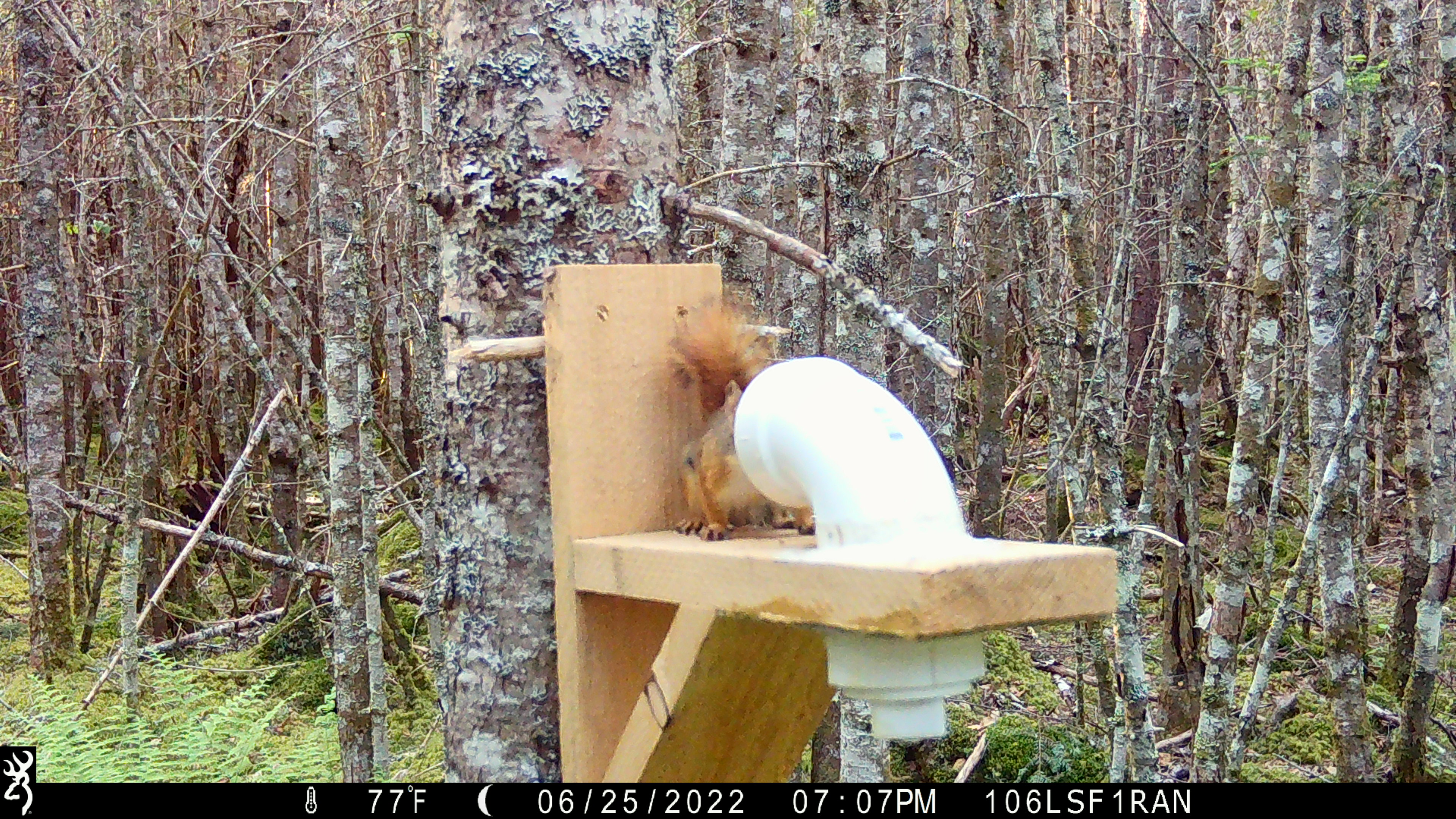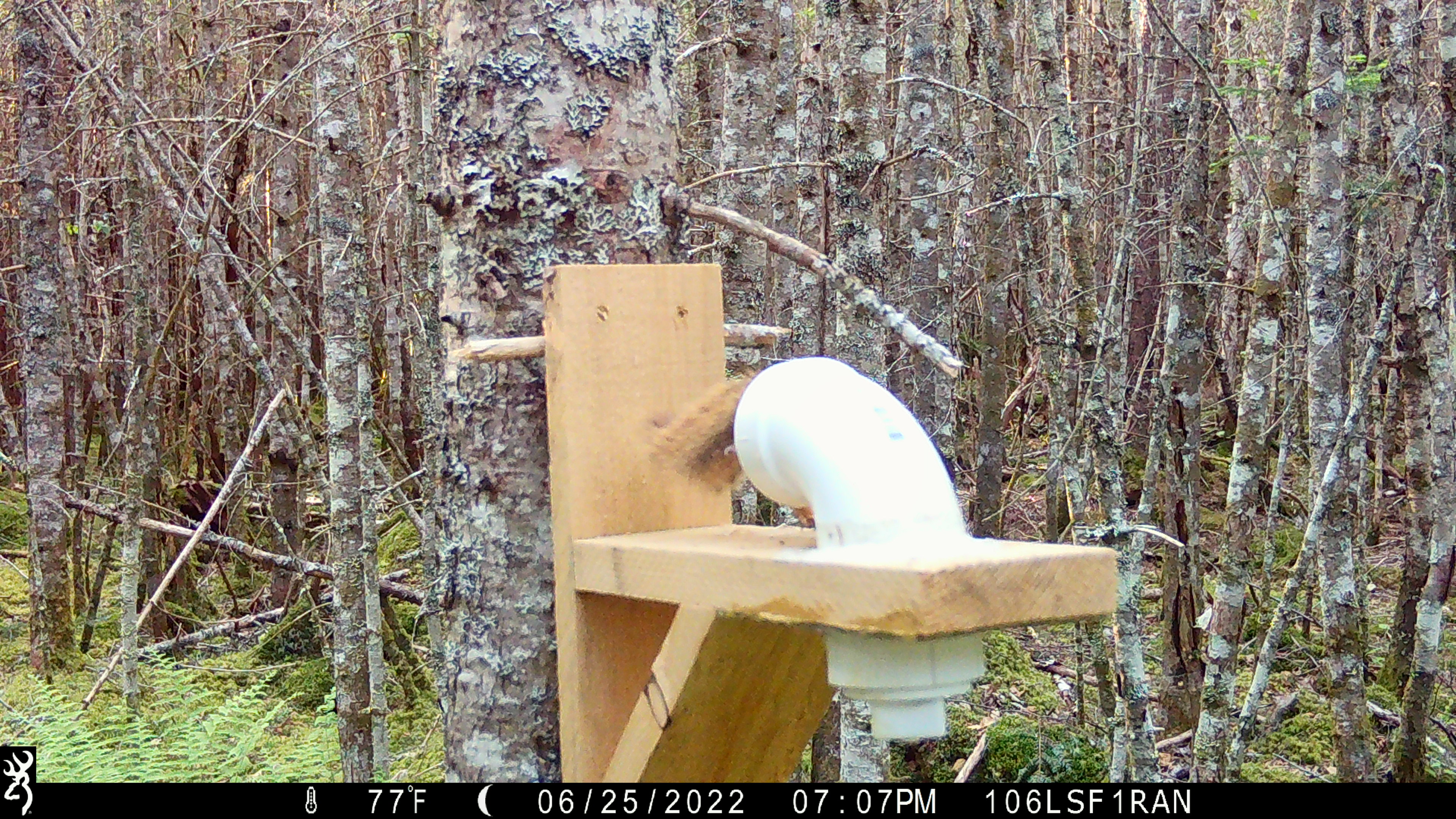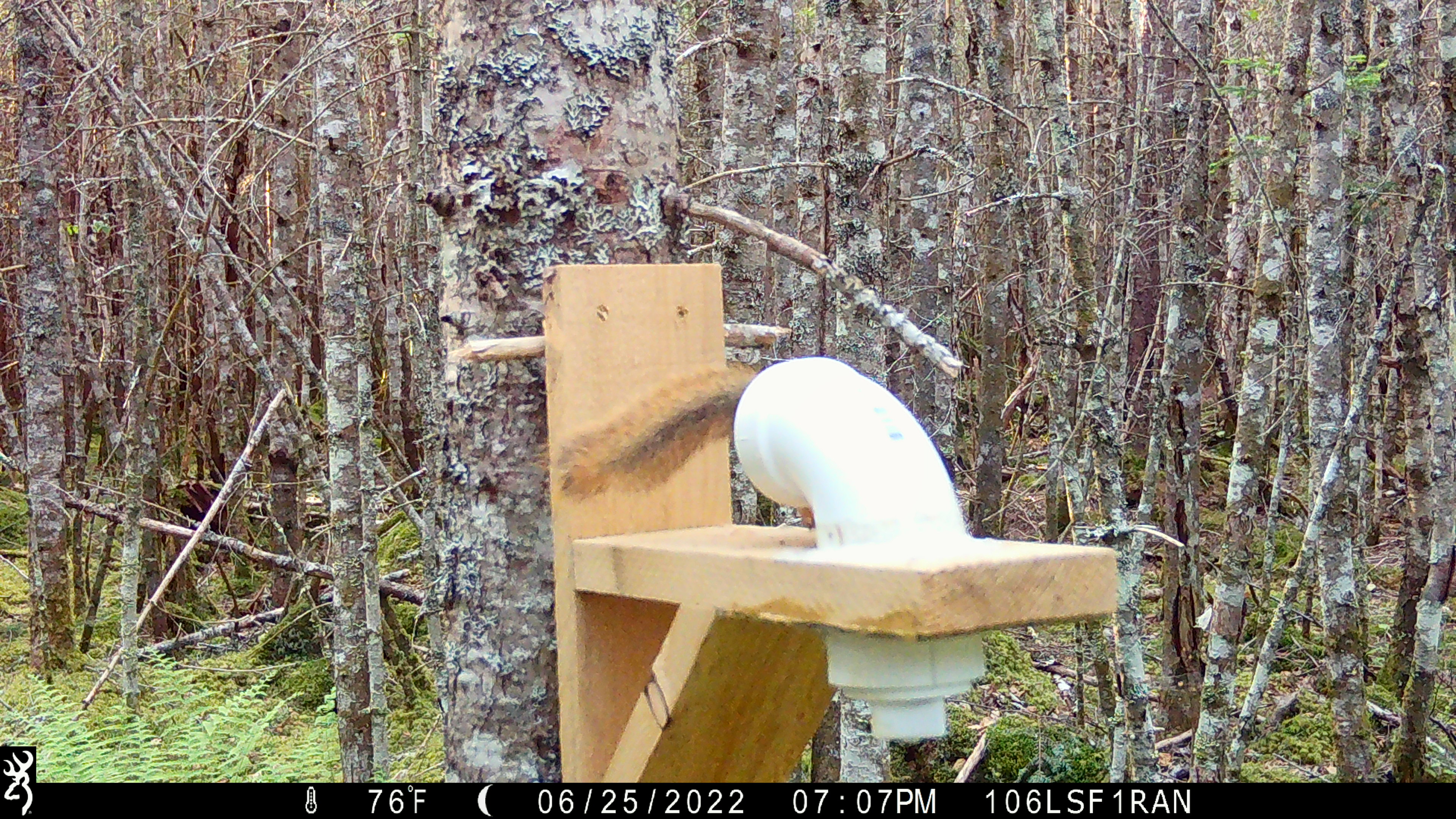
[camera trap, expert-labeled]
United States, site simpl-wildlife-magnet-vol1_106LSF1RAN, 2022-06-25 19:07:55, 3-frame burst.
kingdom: Animalia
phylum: Chordata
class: Mammalia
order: Rodentia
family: Sciuridae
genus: Tamiasciurus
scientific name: Tamiasciurus hudsonicus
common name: red squirrel